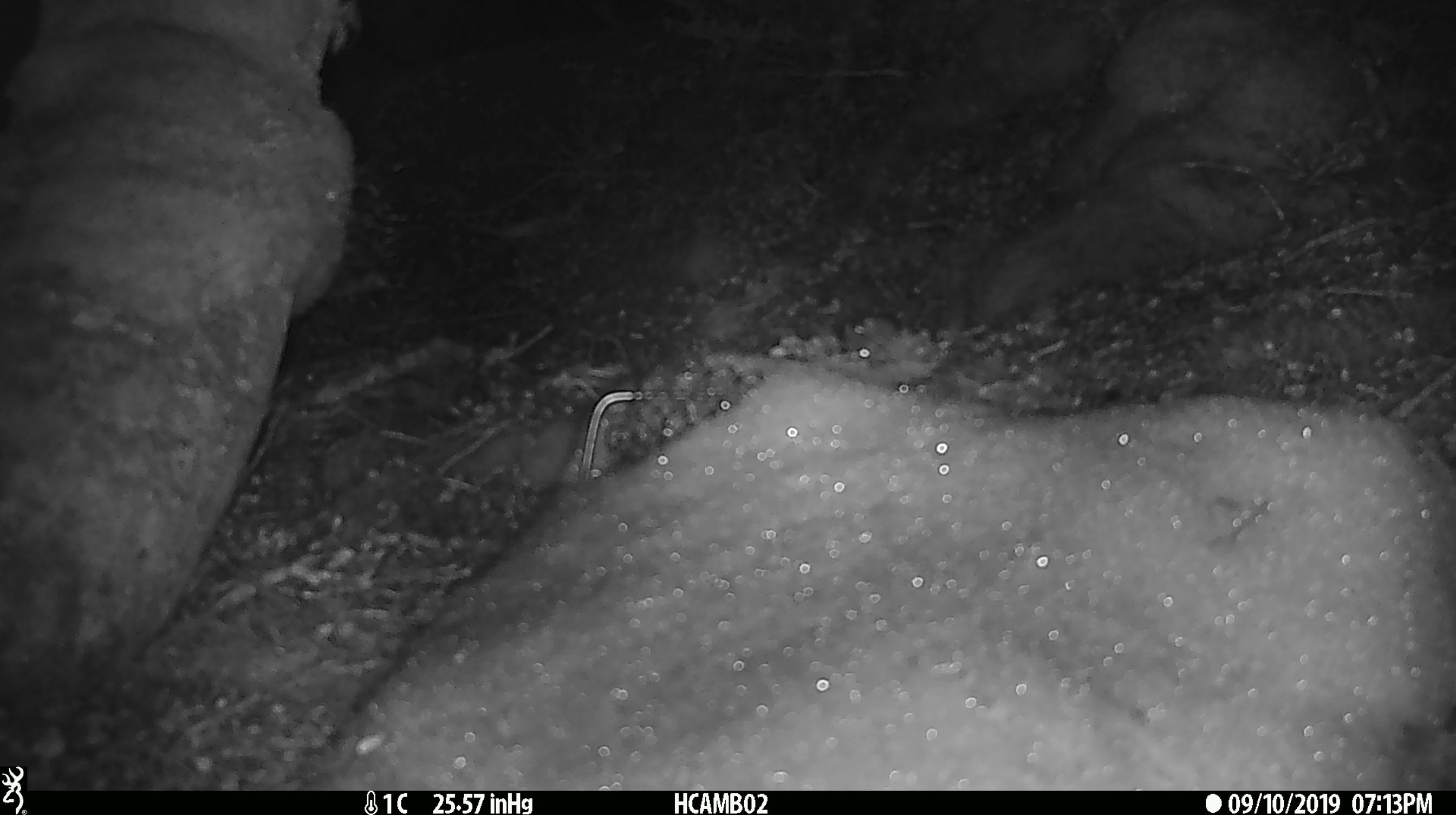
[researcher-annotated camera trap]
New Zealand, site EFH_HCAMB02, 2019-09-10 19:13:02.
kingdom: Animalia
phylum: Chordata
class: Mammalia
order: Rodentia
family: Muridae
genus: Mus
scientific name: Mus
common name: mouse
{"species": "mouse (Mus)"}